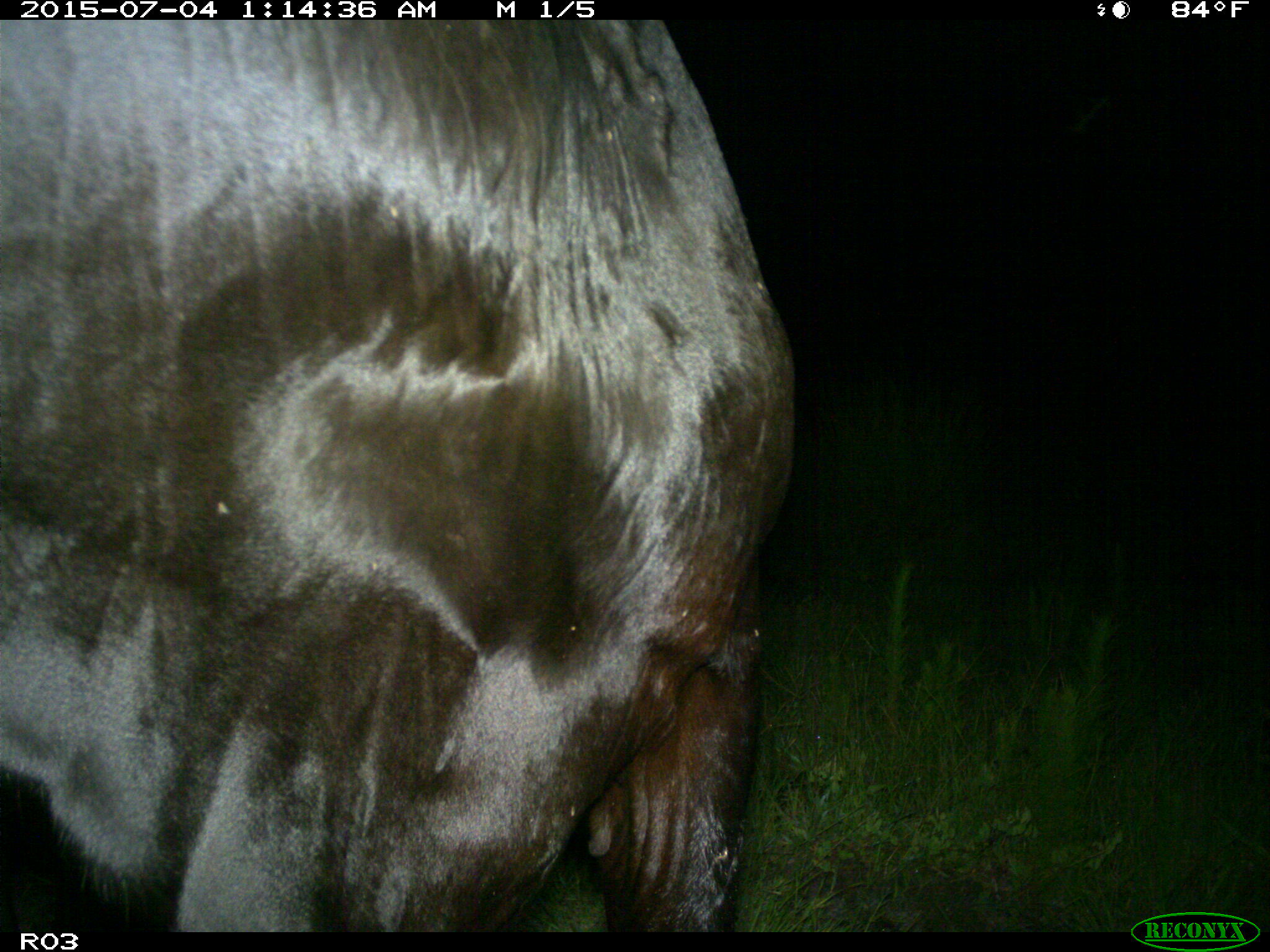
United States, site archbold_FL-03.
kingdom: Animalia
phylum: Chordata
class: Mammalia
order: Artiodactyla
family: Bovidae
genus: Bos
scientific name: Bos taurus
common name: domestic cow